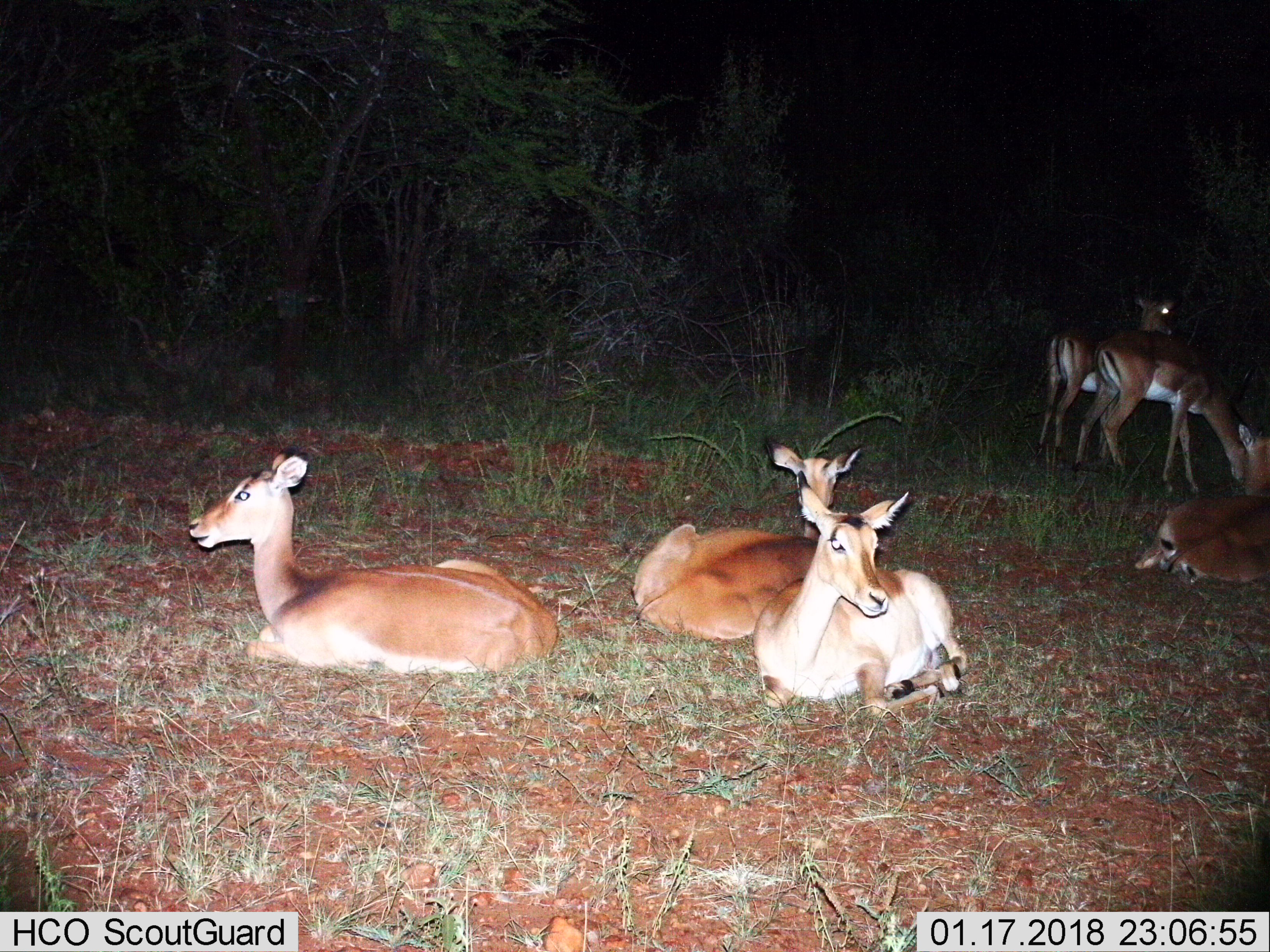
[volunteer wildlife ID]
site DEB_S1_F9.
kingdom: Animalia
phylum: Chordata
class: Mammalia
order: Artiodactyla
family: Bovidae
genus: Aepyceros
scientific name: Aepyceros melampus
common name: impala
Impala (Aepyceros melampus), count 6. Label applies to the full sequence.